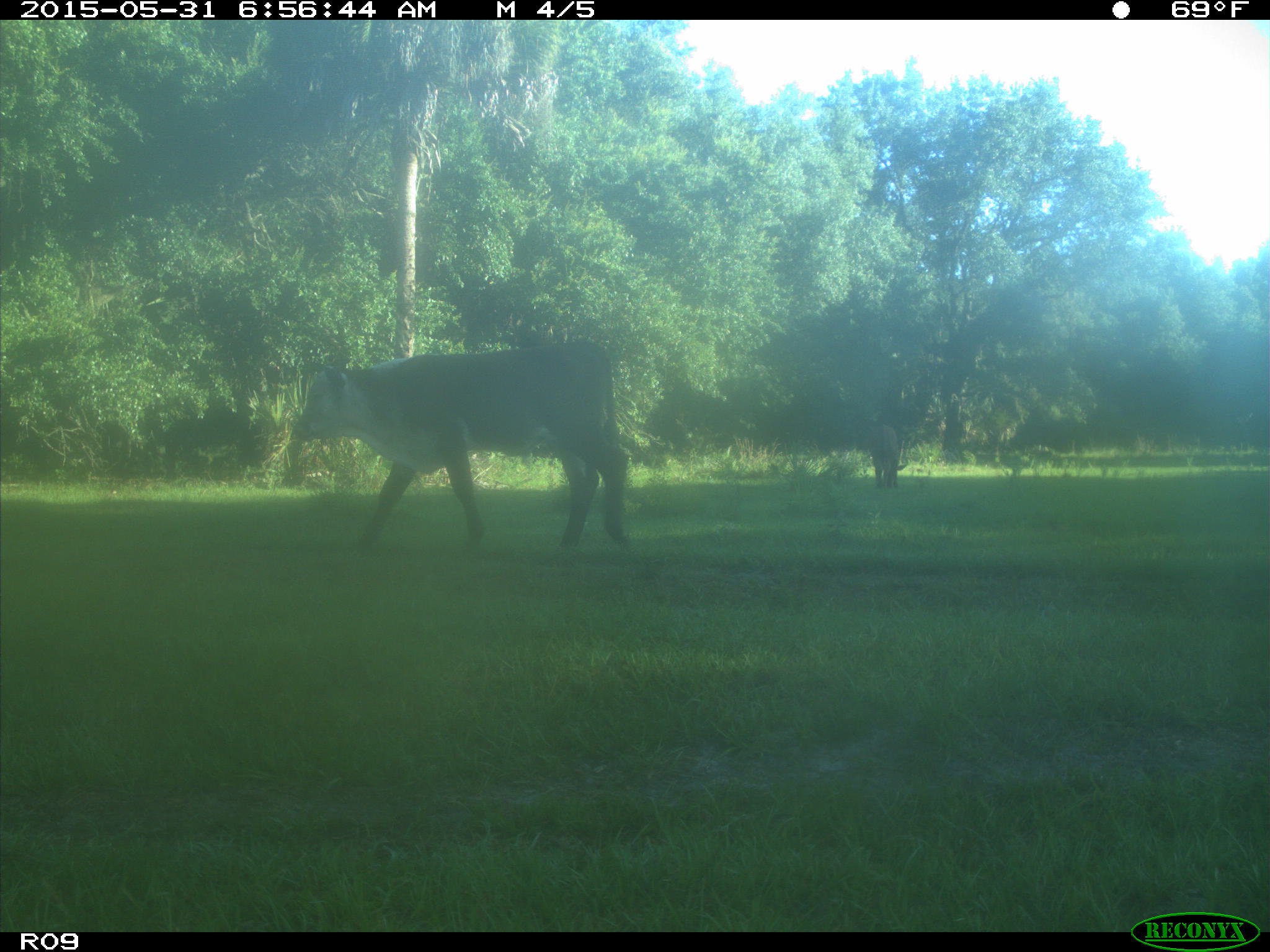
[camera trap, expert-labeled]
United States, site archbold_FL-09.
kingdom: Animalia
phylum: Chordata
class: Mammalia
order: Artiodactyla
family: Bovidae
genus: Bos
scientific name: Bos taurus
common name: domestic cow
Bos taurus (domestic cow).